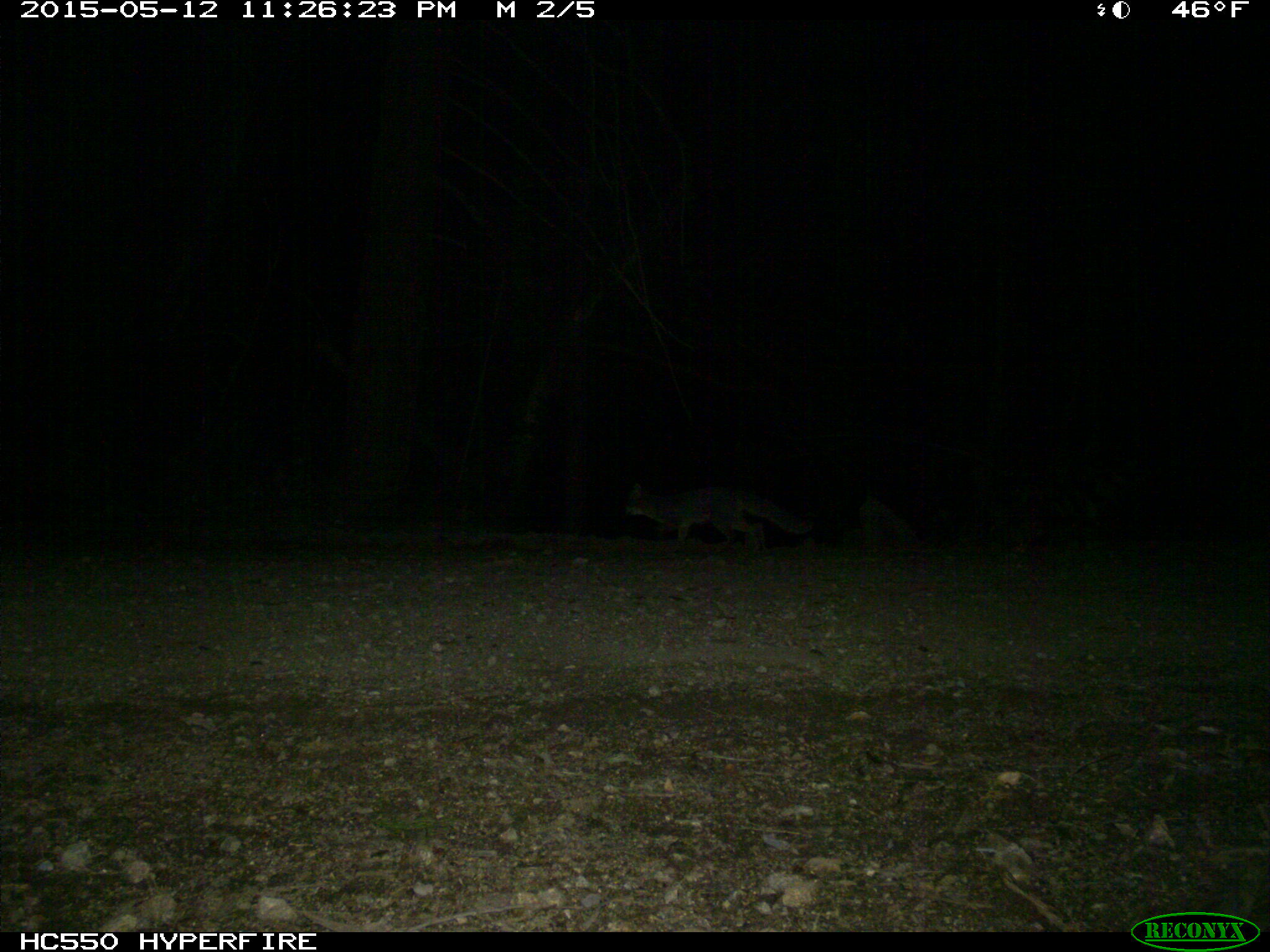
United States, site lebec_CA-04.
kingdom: Animalia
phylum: Chordata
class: Mammalia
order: Carnivora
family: Canidae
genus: Urocyon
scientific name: Urocyon cinereoargenteus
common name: gray fox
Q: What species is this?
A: Urocyon cinereoargenteus (gray fox).